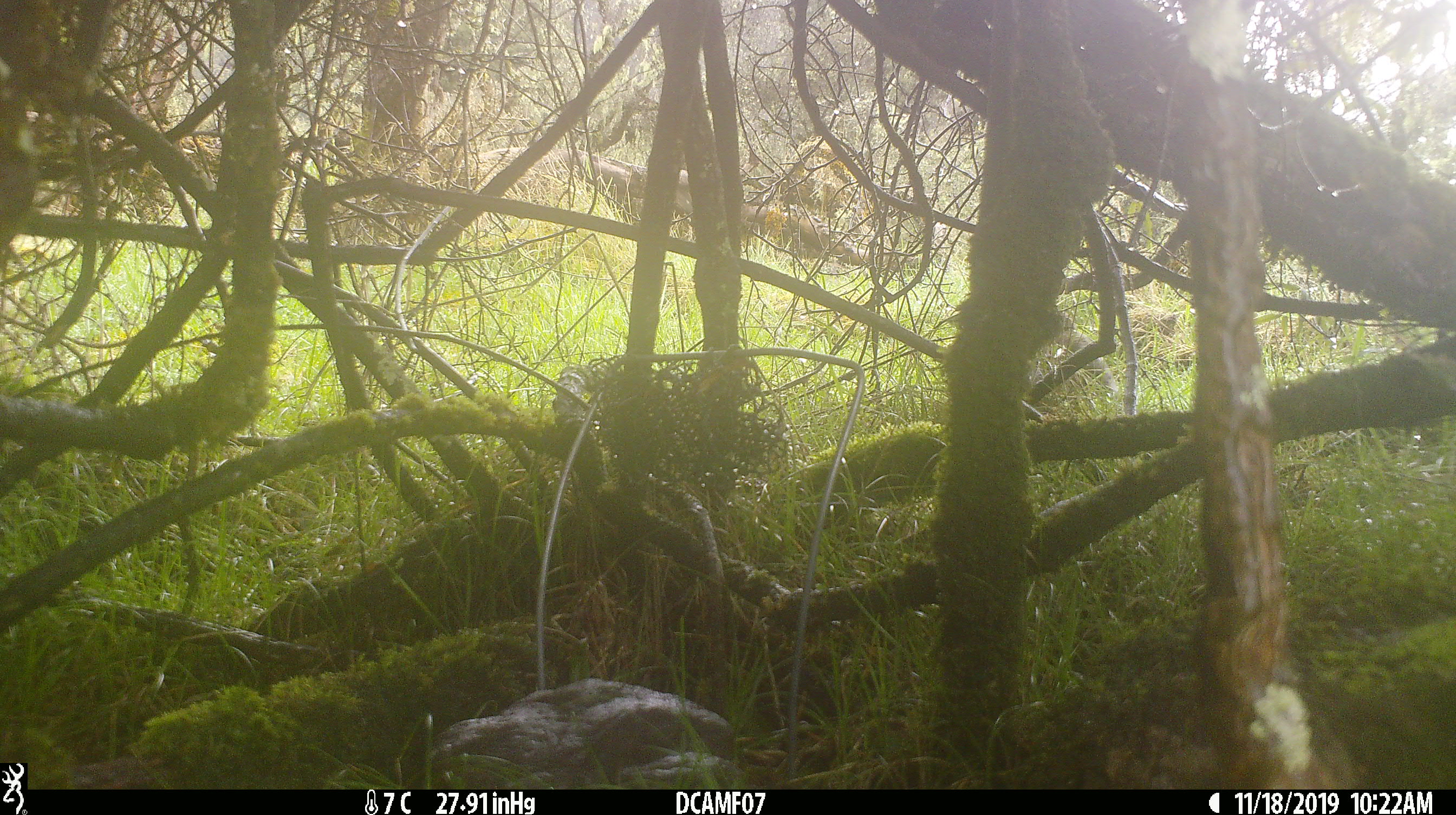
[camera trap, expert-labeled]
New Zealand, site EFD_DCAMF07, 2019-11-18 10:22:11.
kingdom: Animalia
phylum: Chordata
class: Aves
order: Passeriformes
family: Turdidae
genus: Turdus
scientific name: Turdus philomelos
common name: song thrush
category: thrush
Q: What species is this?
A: Thrush (song thrush) (Turdus philomelos).